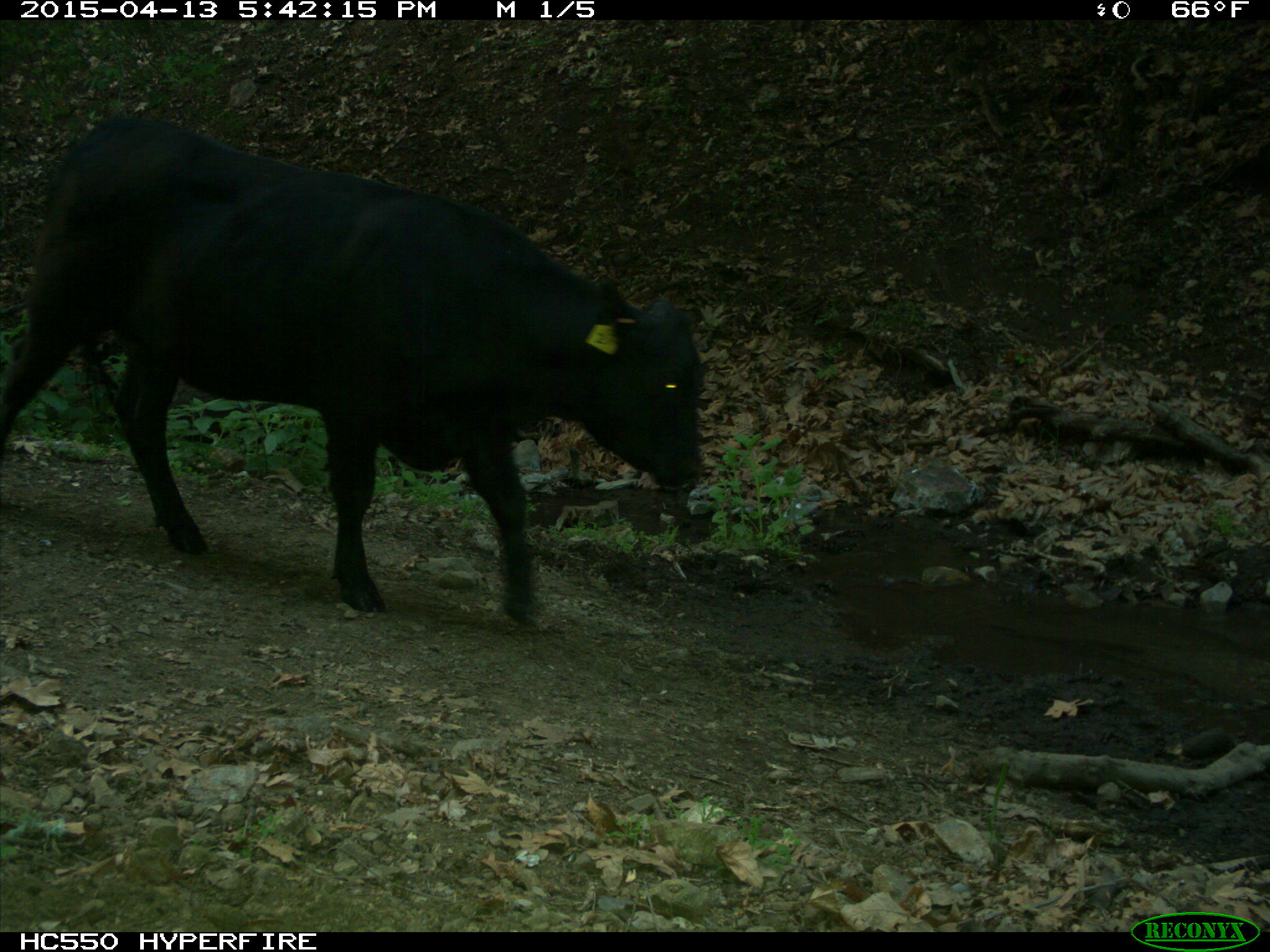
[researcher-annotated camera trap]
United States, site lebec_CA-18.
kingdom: Animalia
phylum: Chordata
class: Mammalia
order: Artiodactyla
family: Bovidae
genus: Bos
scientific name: Bos taurus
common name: domestic cow